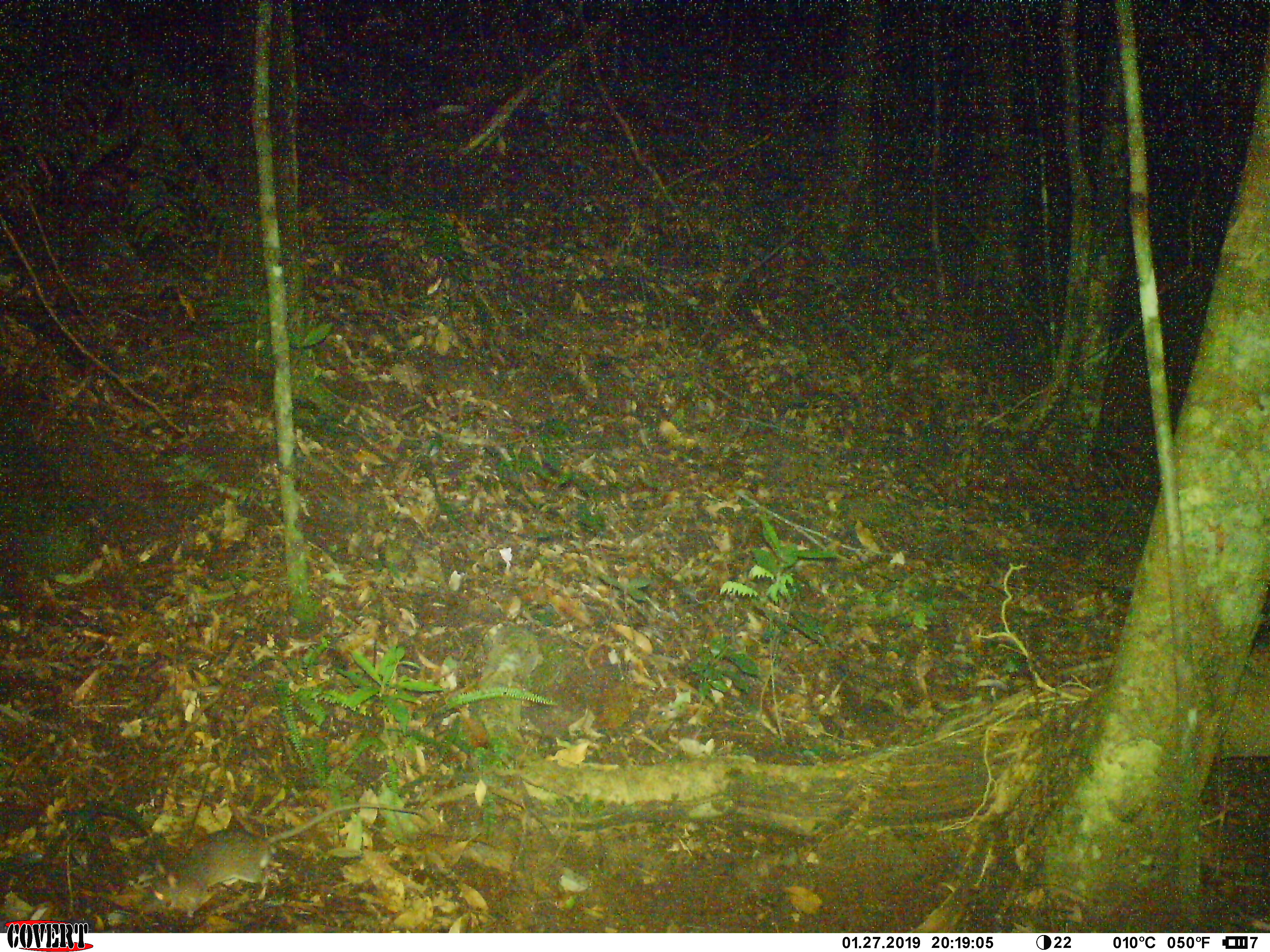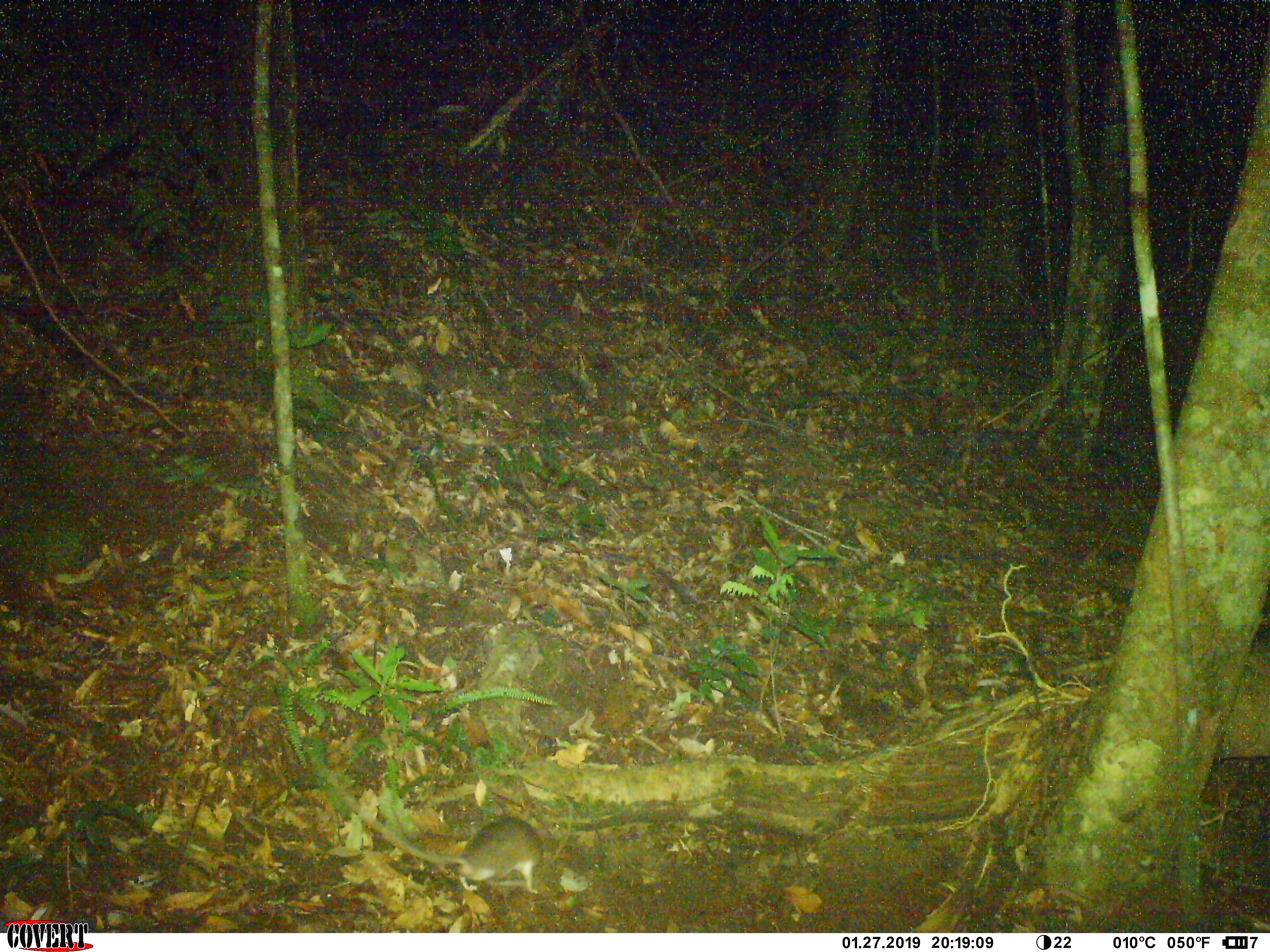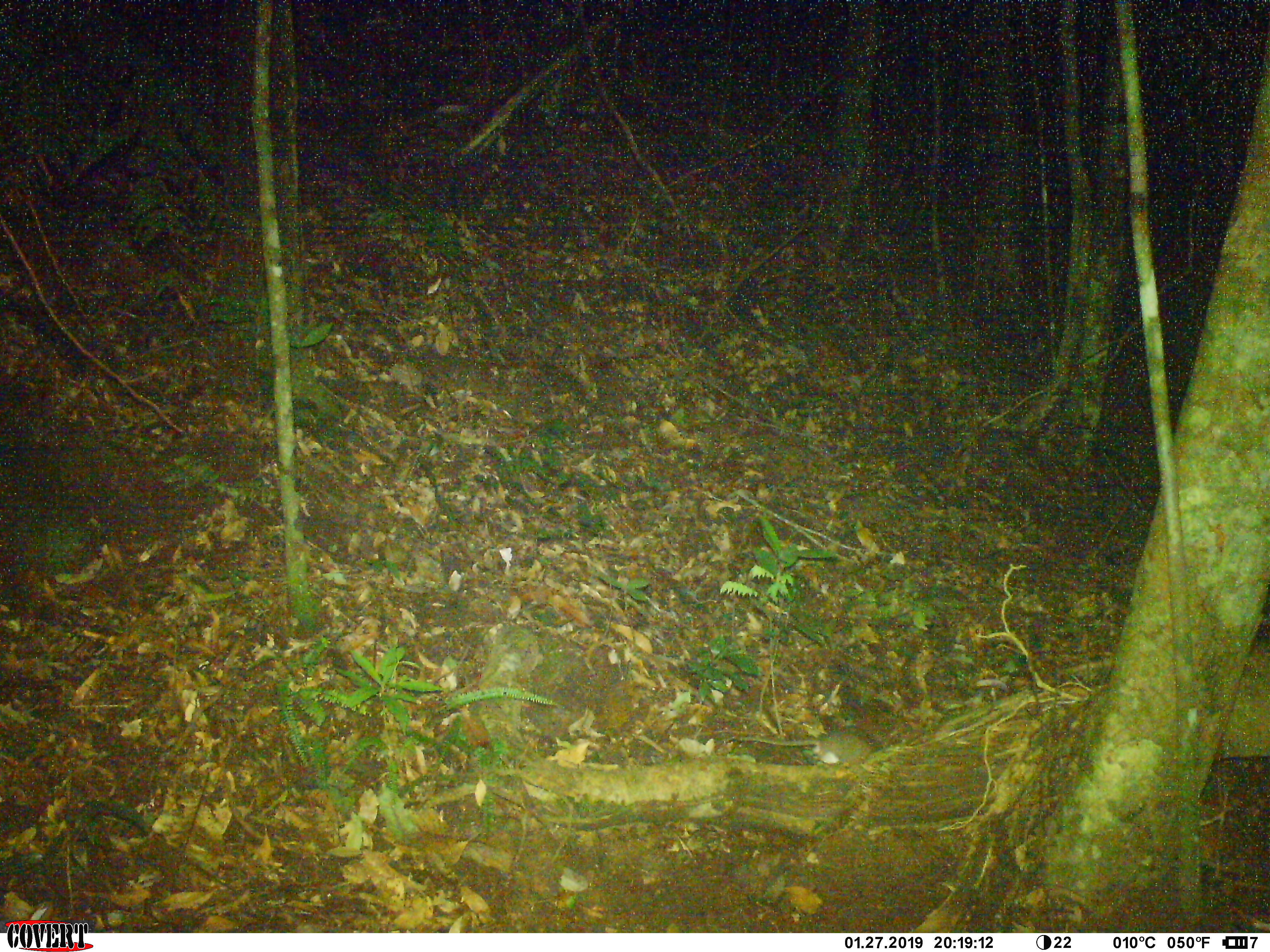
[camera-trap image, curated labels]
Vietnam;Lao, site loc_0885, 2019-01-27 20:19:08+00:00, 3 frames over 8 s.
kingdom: Animalia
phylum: Chordata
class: Mammalia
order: Rodentia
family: Muridae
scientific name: Muridae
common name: old-world mice and rats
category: unidentified murid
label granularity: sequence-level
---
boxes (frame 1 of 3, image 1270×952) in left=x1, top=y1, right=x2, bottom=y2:
unidentified murid: left=140, top=802, right=430, bottom=919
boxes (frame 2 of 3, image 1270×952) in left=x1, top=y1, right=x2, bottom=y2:
unidentified murid: left=318, top=766, right=543, bottom=893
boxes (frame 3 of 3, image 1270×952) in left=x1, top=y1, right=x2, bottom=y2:
unidentified murid: left=725, top=731, right=872, bottom=765